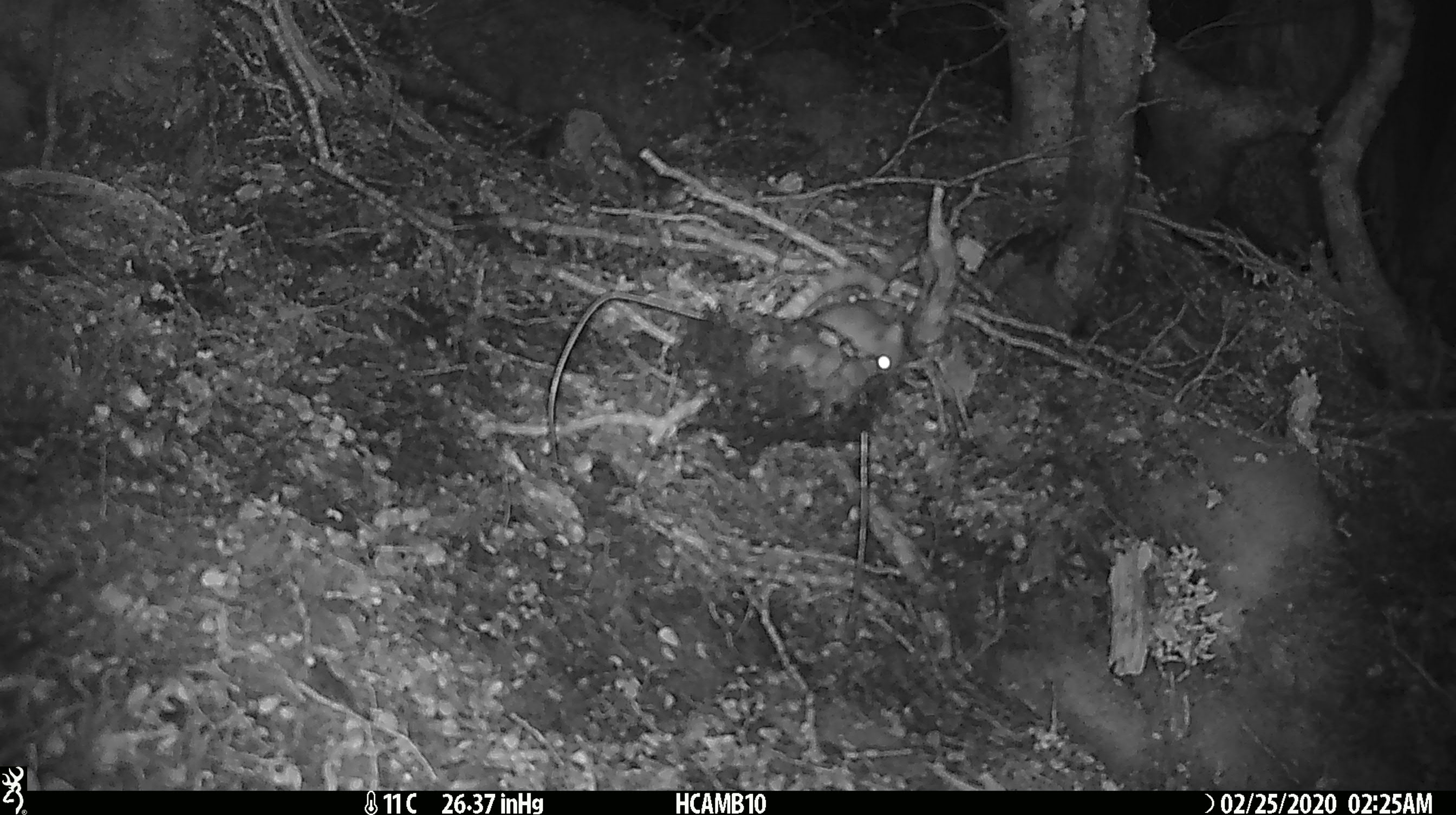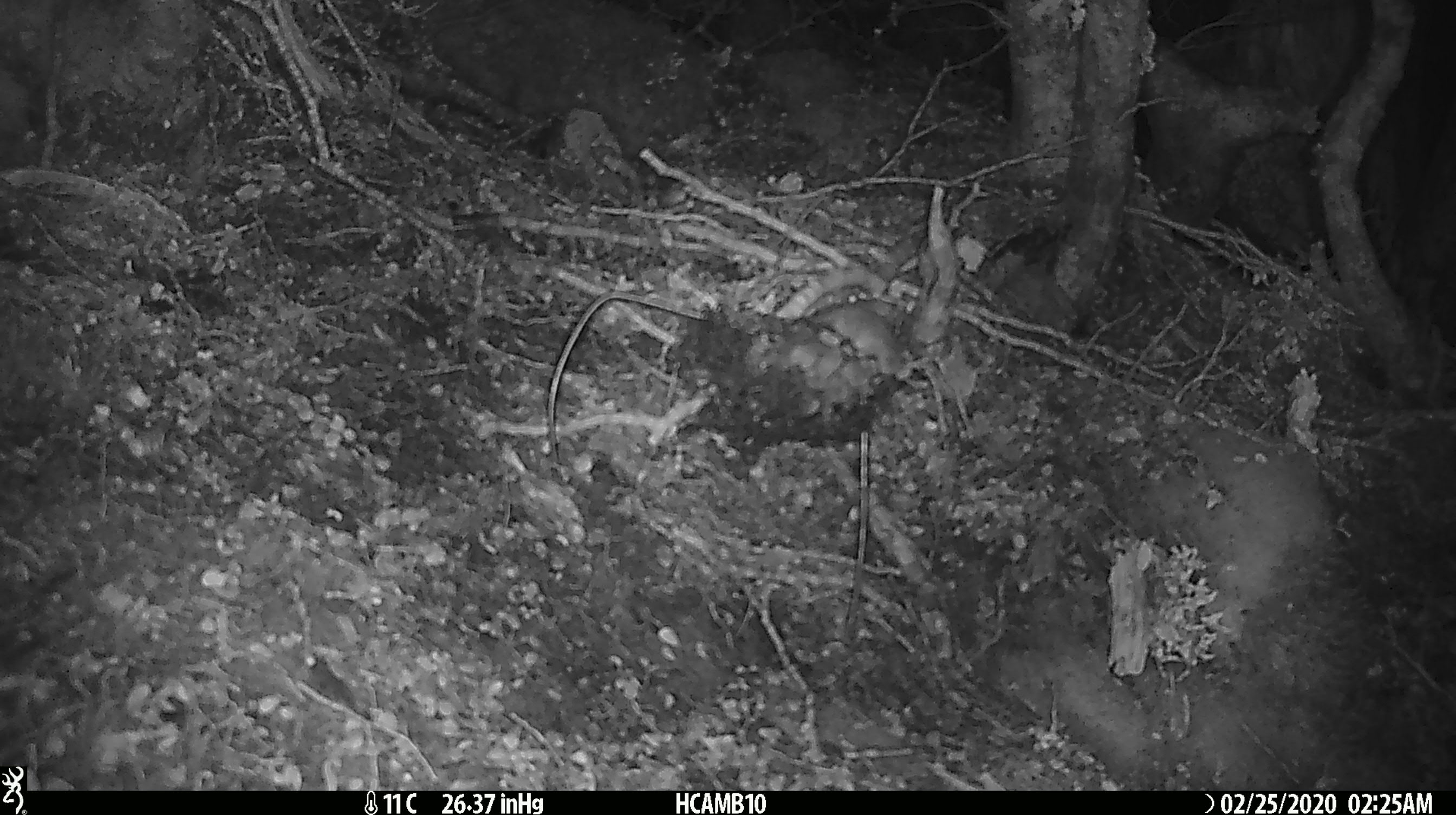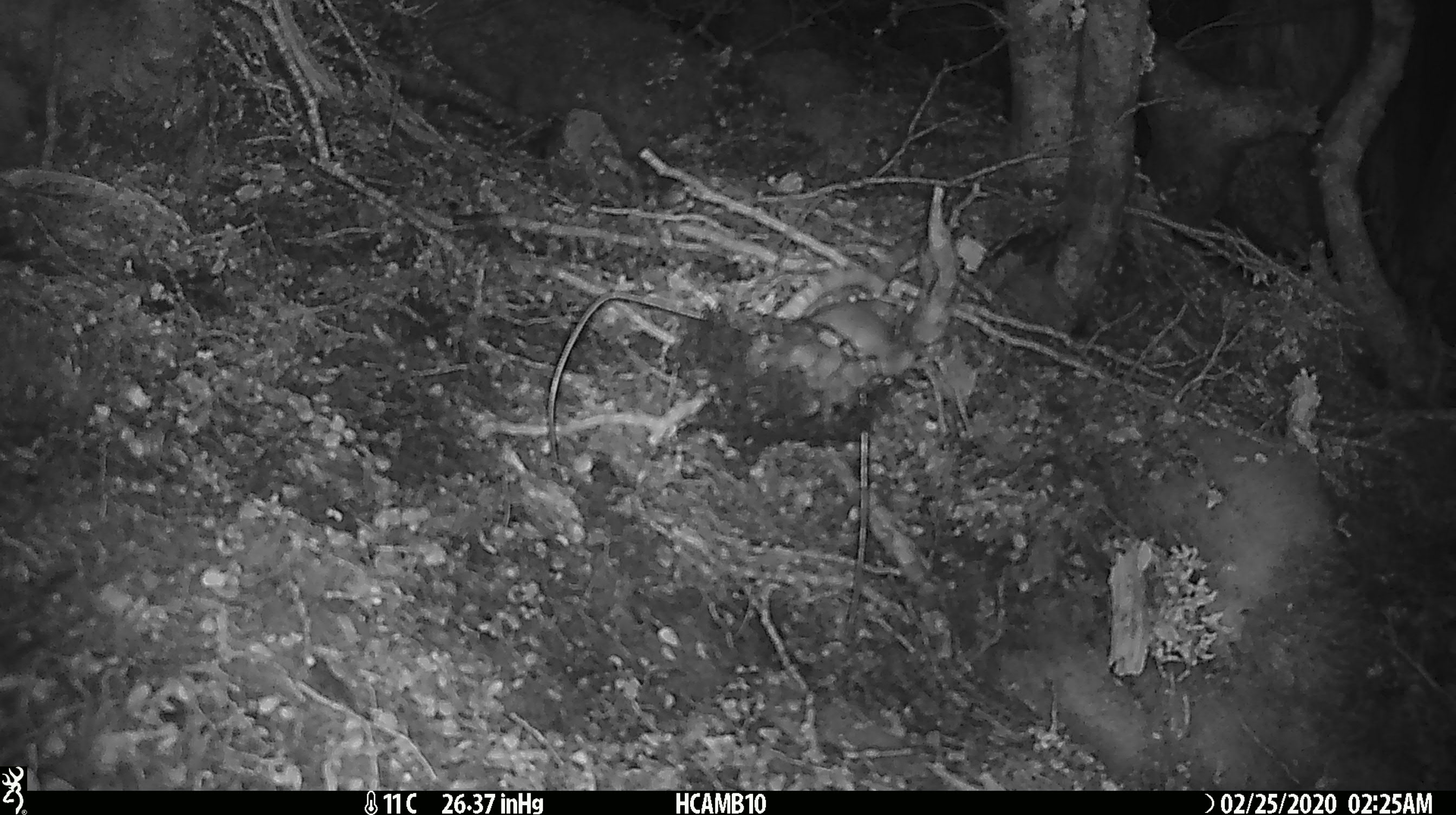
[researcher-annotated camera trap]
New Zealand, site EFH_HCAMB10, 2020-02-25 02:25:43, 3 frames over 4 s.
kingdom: Animalia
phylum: Chordata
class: Mammalia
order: Rodentia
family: Muridae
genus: Mus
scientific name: Mus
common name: mouse